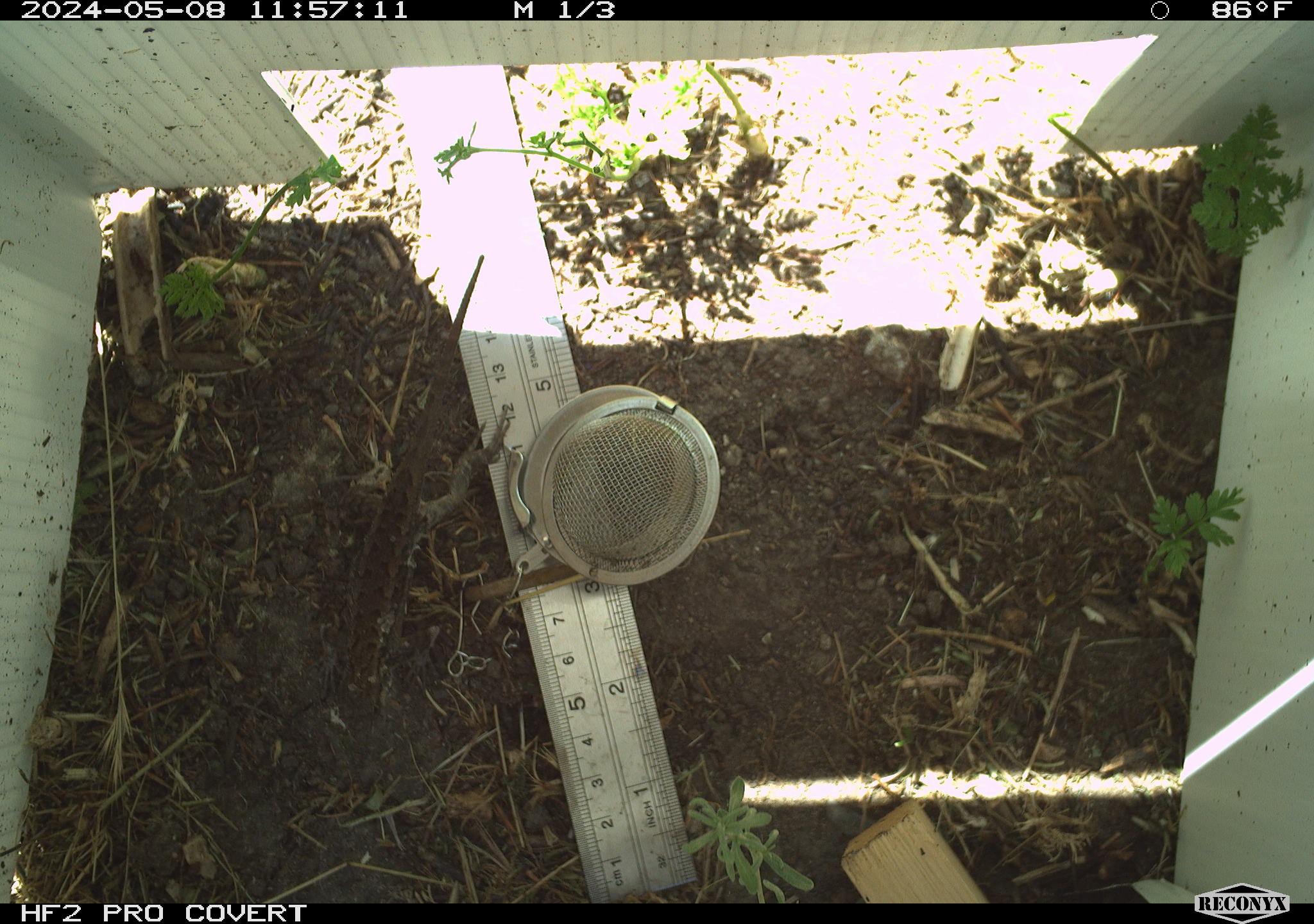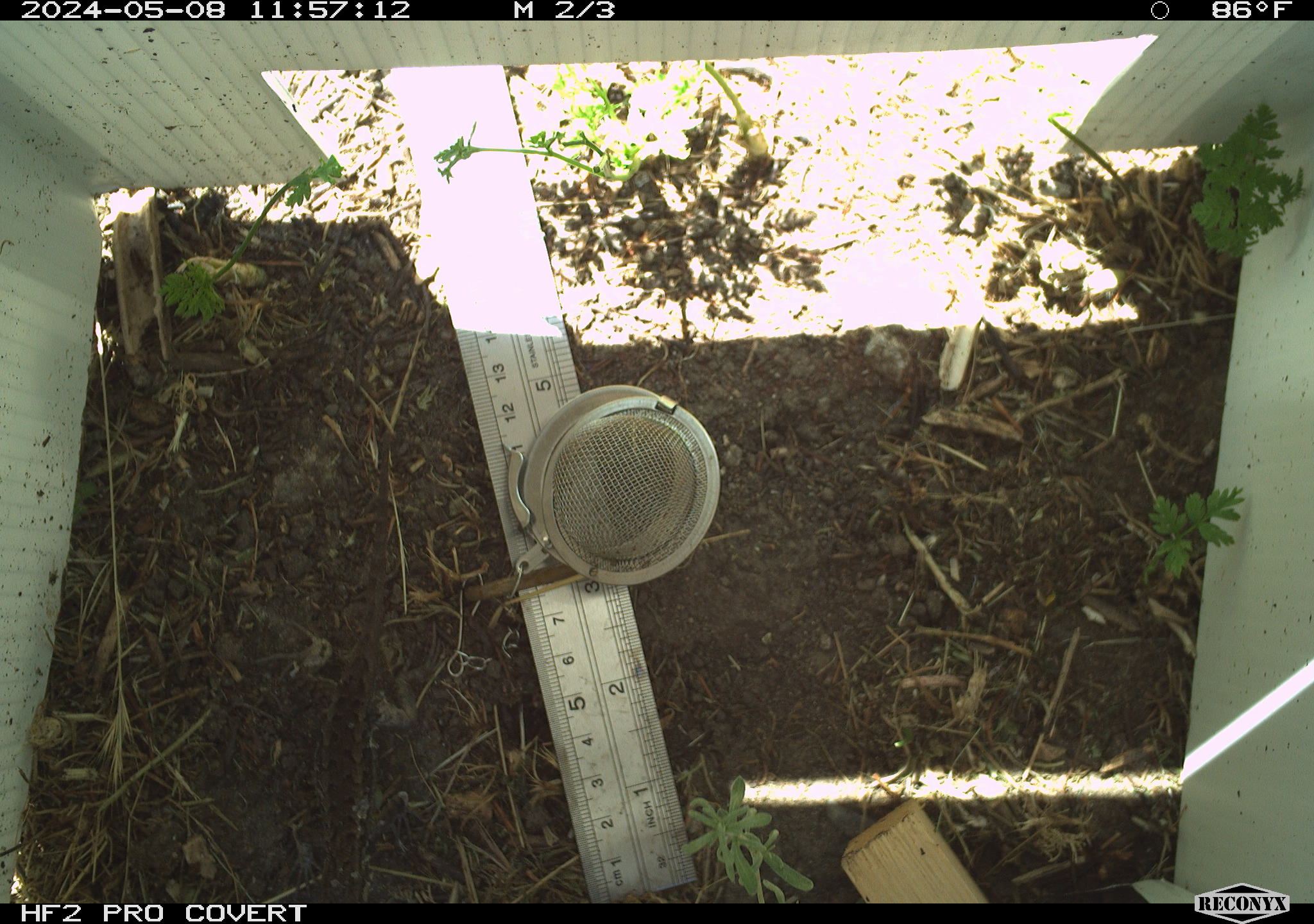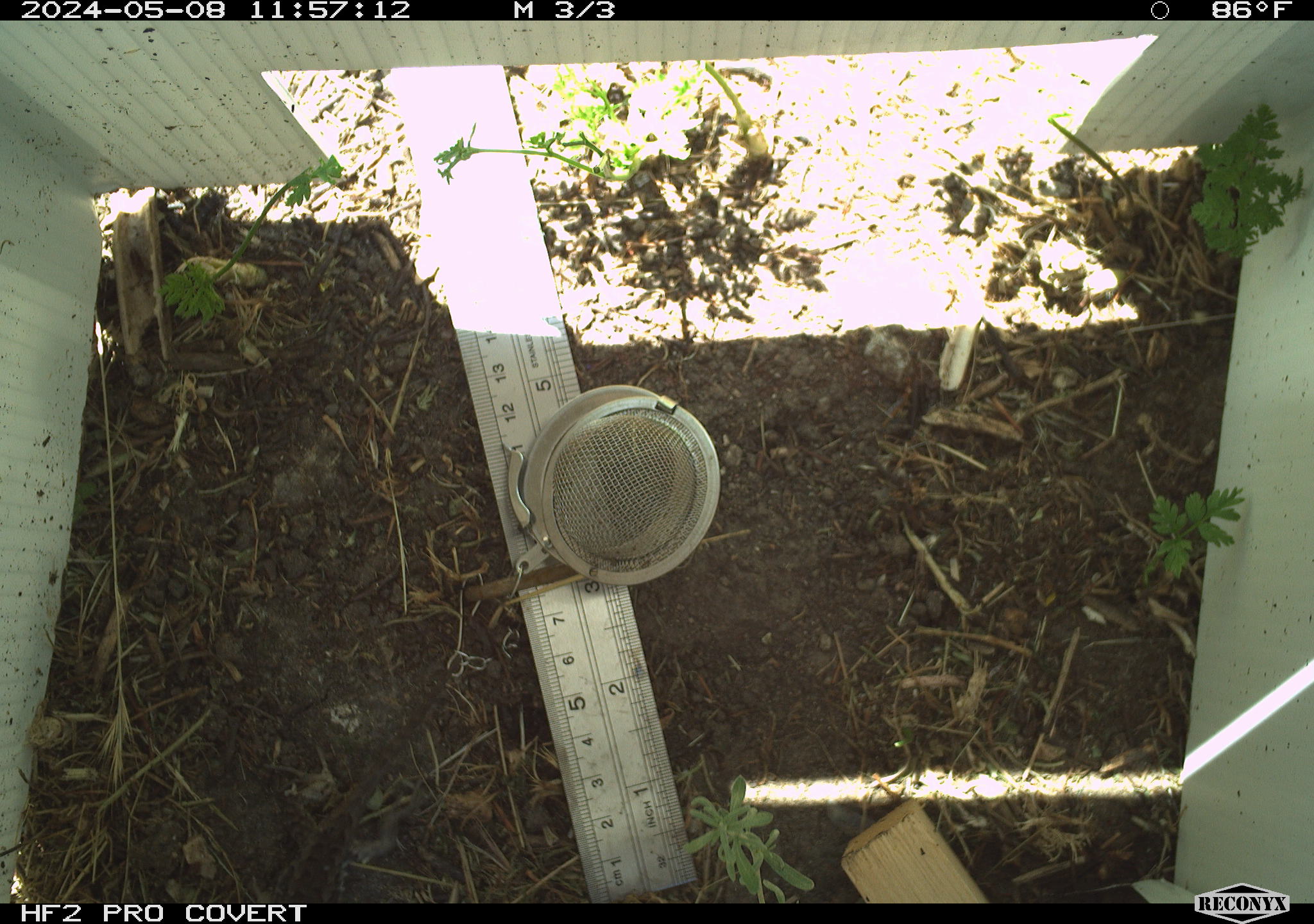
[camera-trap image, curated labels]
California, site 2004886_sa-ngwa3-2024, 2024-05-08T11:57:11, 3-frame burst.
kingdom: Animalia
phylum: Chordata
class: Reptilia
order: Squamata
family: Phrynosomatidae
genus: Sceloporus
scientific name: Sceloporus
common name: spiny lizards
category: sceloporus species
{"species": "sceloporus species (spiny lizards) (Sceloporus)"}